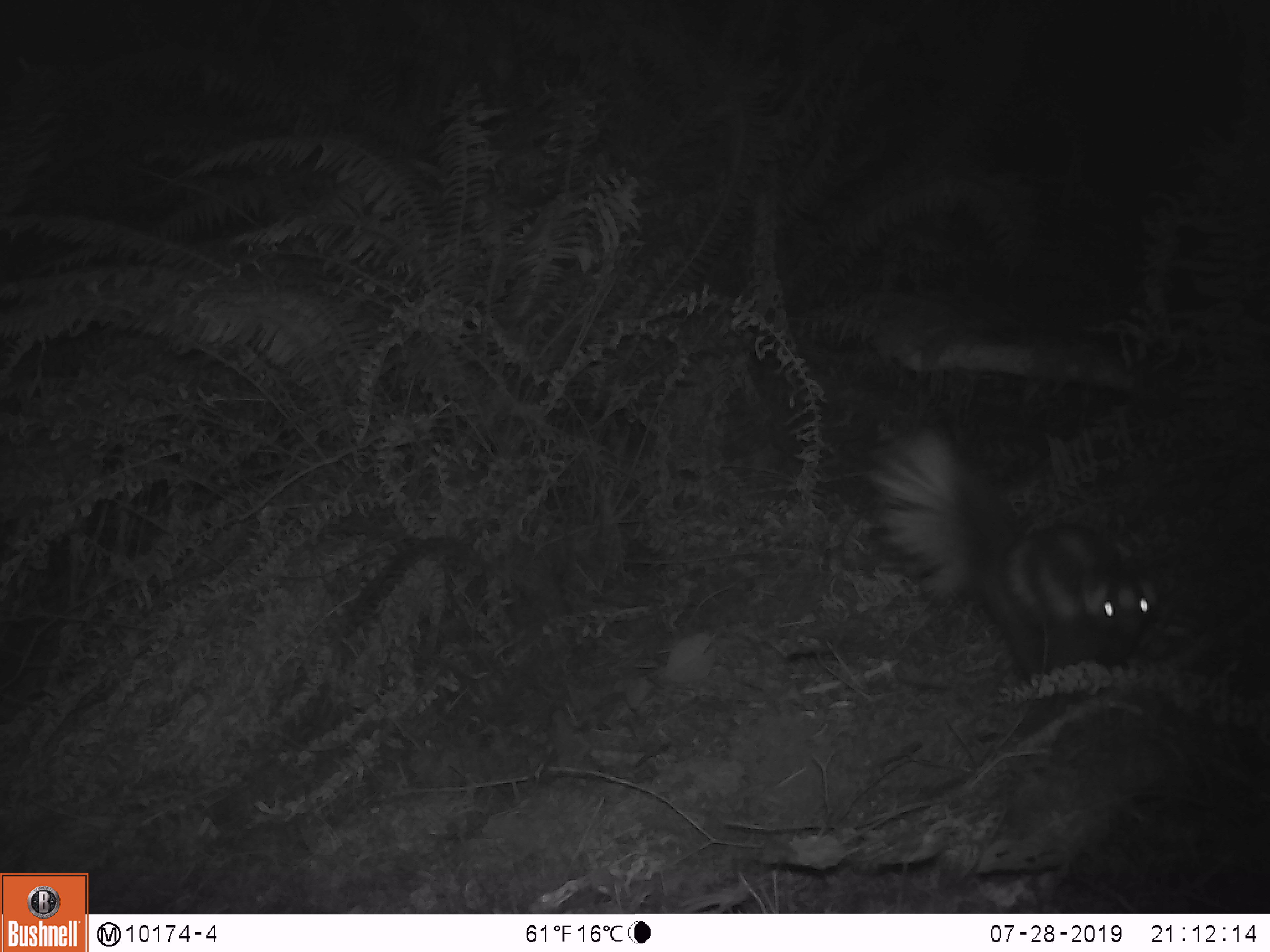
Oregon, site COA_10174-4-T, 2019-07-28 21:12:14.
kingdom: Animalia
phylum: Chordata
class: Mammalia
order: Carnivora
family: Mephitidae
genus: Spilogale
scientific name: Spilogale gracilis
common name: western spotted skunk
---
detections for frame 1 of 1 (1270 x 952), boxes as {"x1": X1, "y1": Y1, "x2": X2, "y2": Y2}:
western spotted skunk: {"x1": 887, "y1": 445, "x2": 1162, "y2": 685}